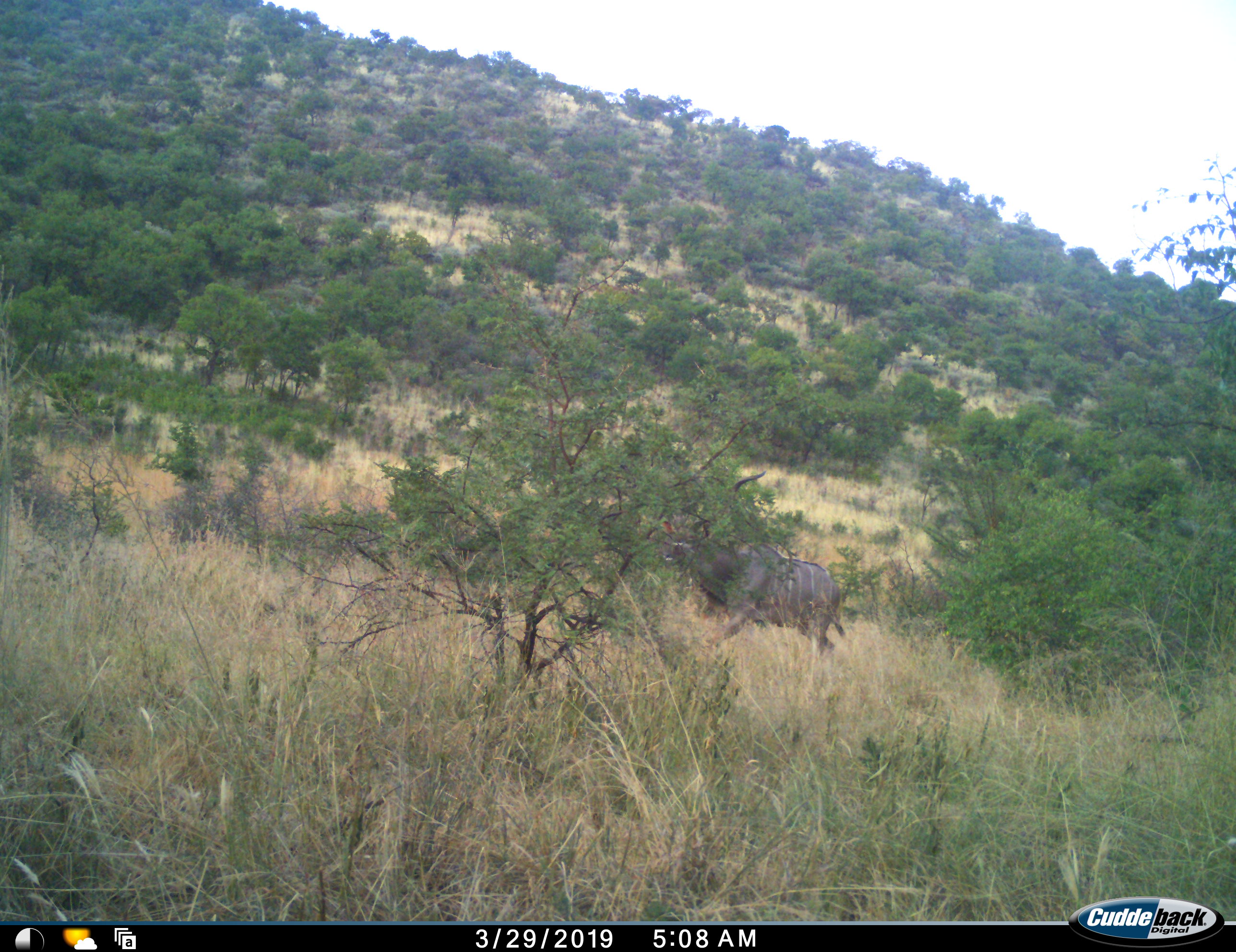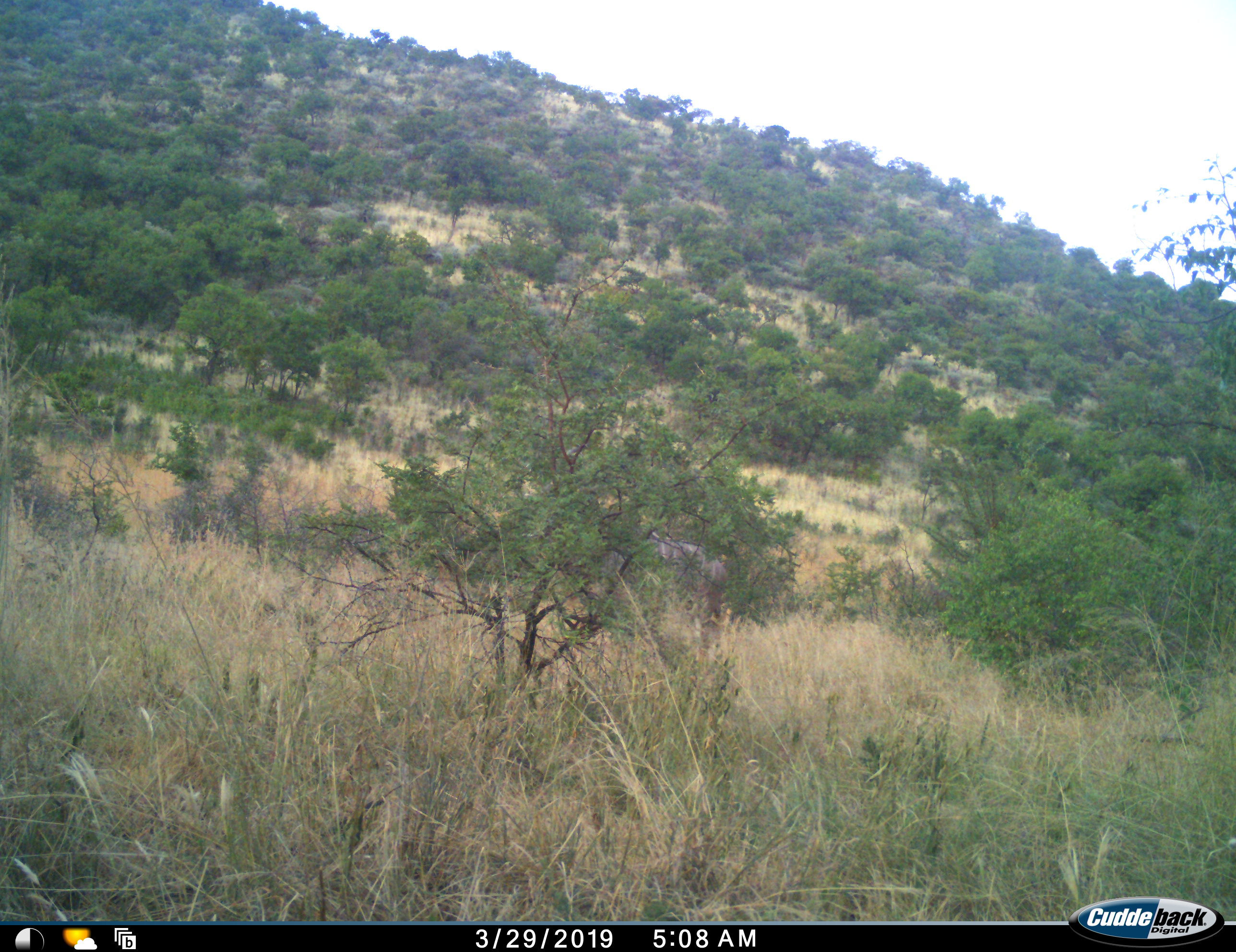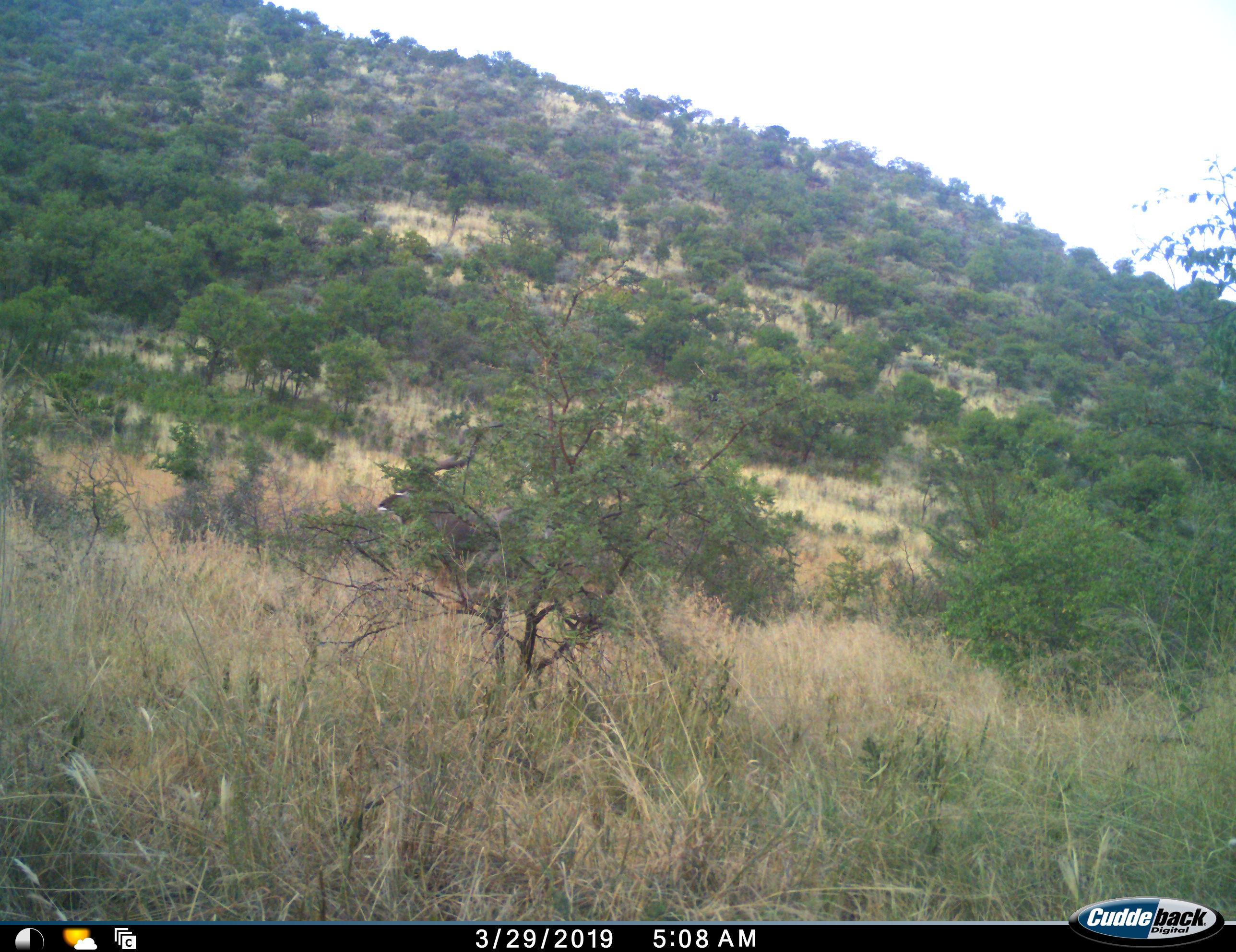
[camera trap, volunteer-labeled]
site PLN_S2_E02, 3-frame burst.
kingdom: Animalia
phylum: Chordata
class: Mammalia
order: Artiodactyla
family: Bovidae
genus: Tragelaphus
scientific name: Tragelaphus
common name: kudu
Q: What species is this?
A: Kudu (Tragelaphus).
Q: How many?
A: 1.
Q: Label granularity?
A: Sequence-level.